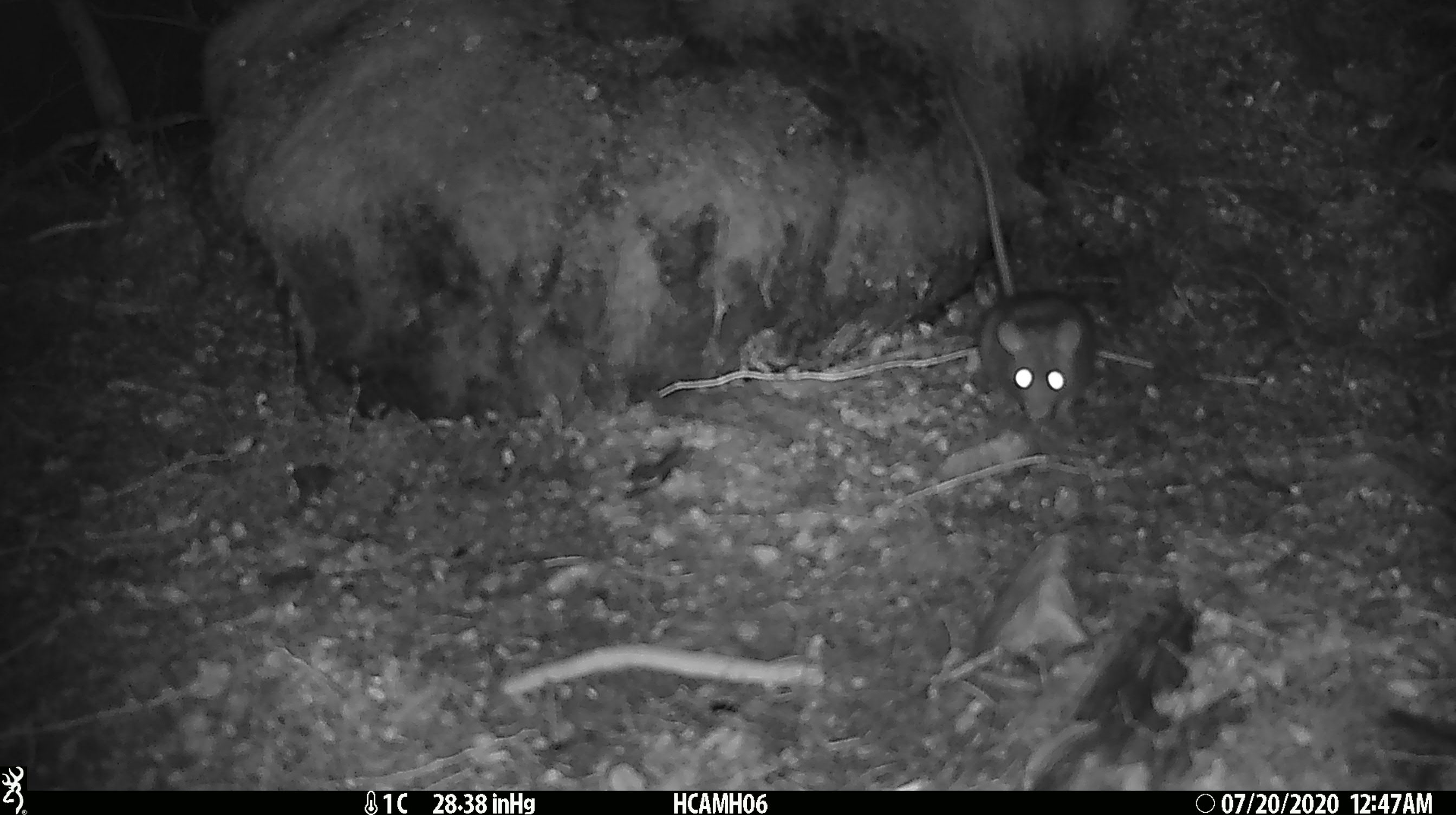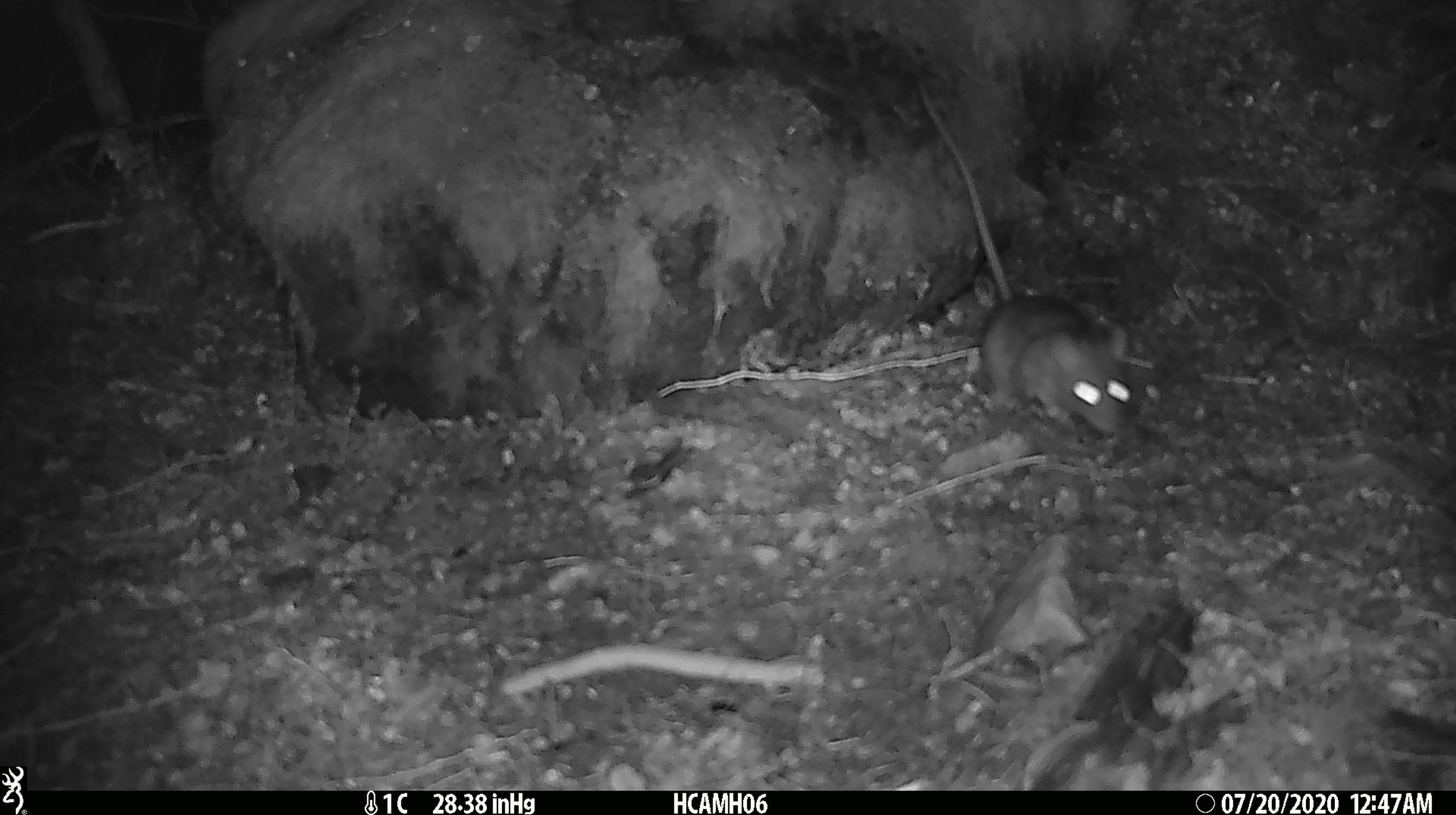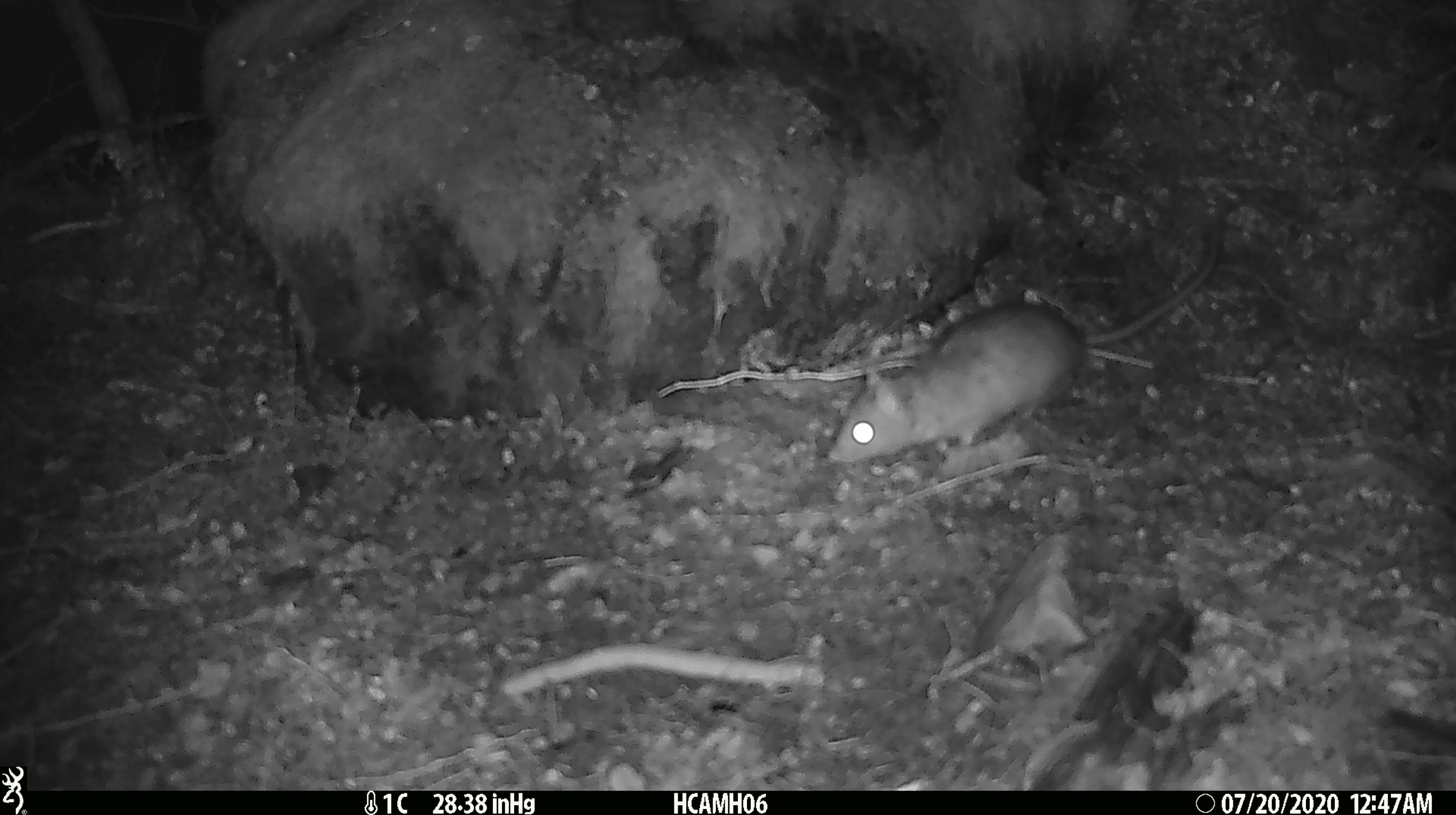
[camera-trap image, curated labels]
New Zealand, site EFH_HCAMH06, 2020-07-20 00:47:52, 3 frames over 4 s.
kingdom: Animalia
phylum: Chordata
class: Mammalia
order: Rodentia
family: Muridae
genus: Rattus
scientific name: Rattus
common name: rat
Rat (Rattus).